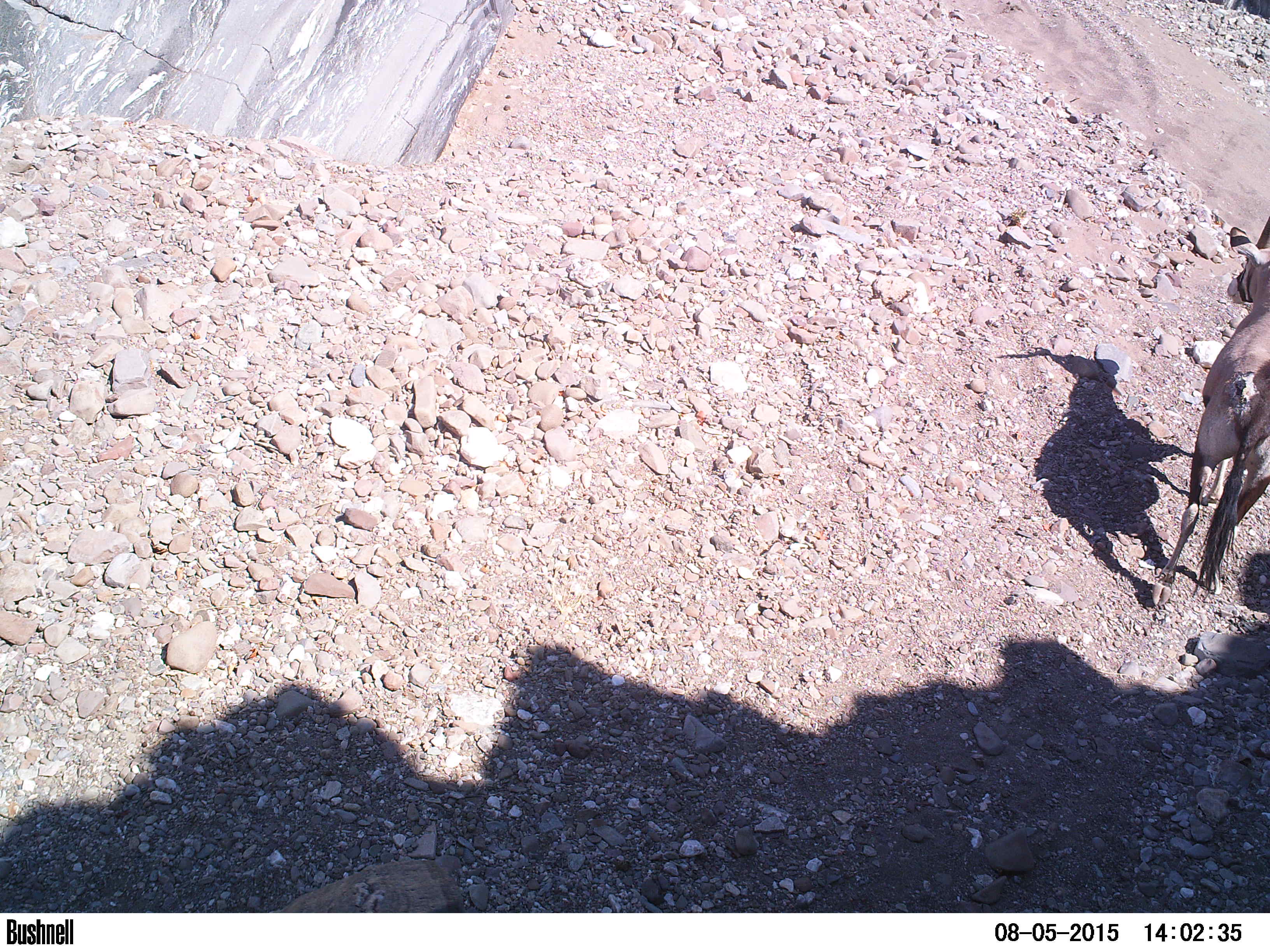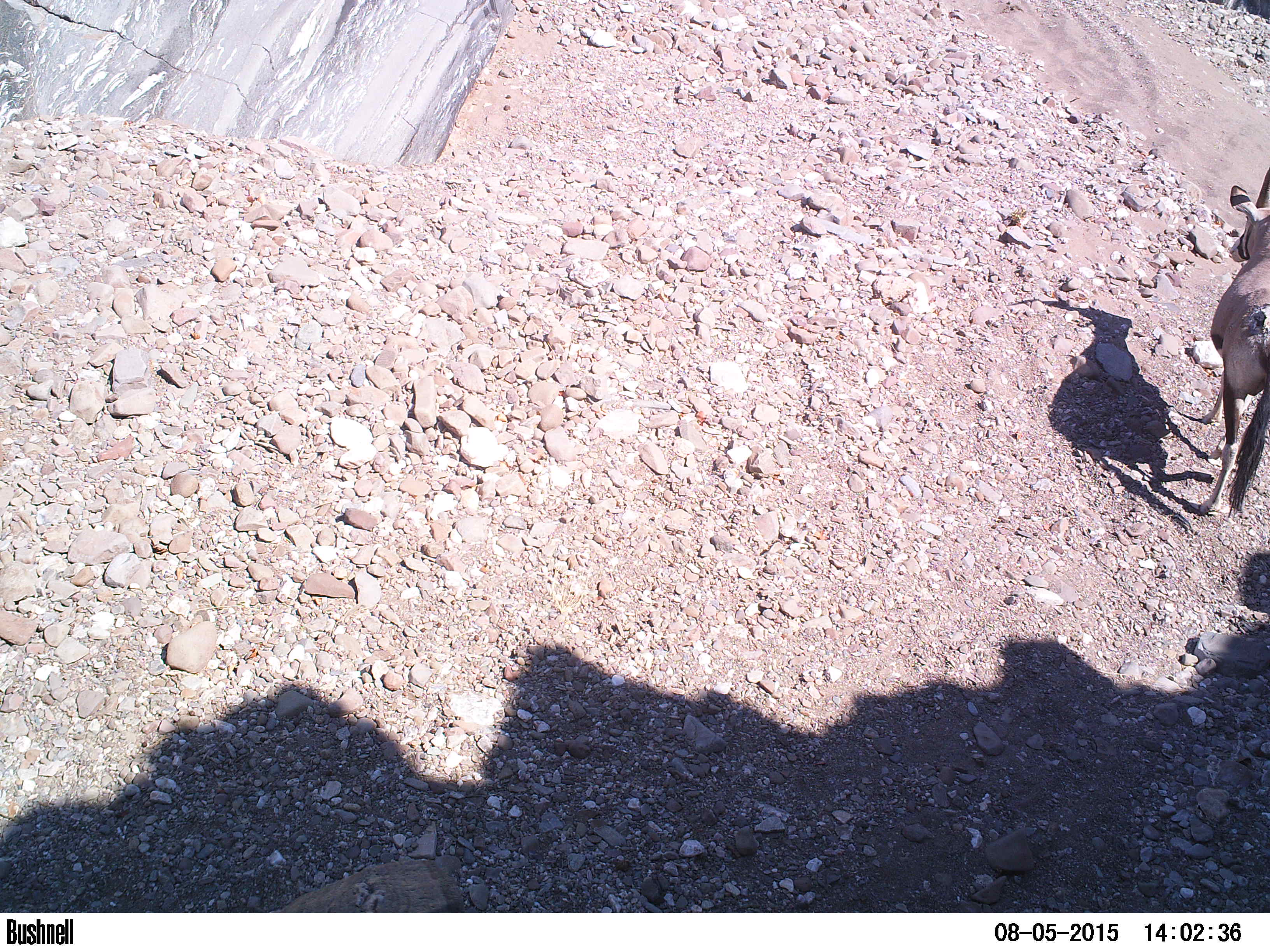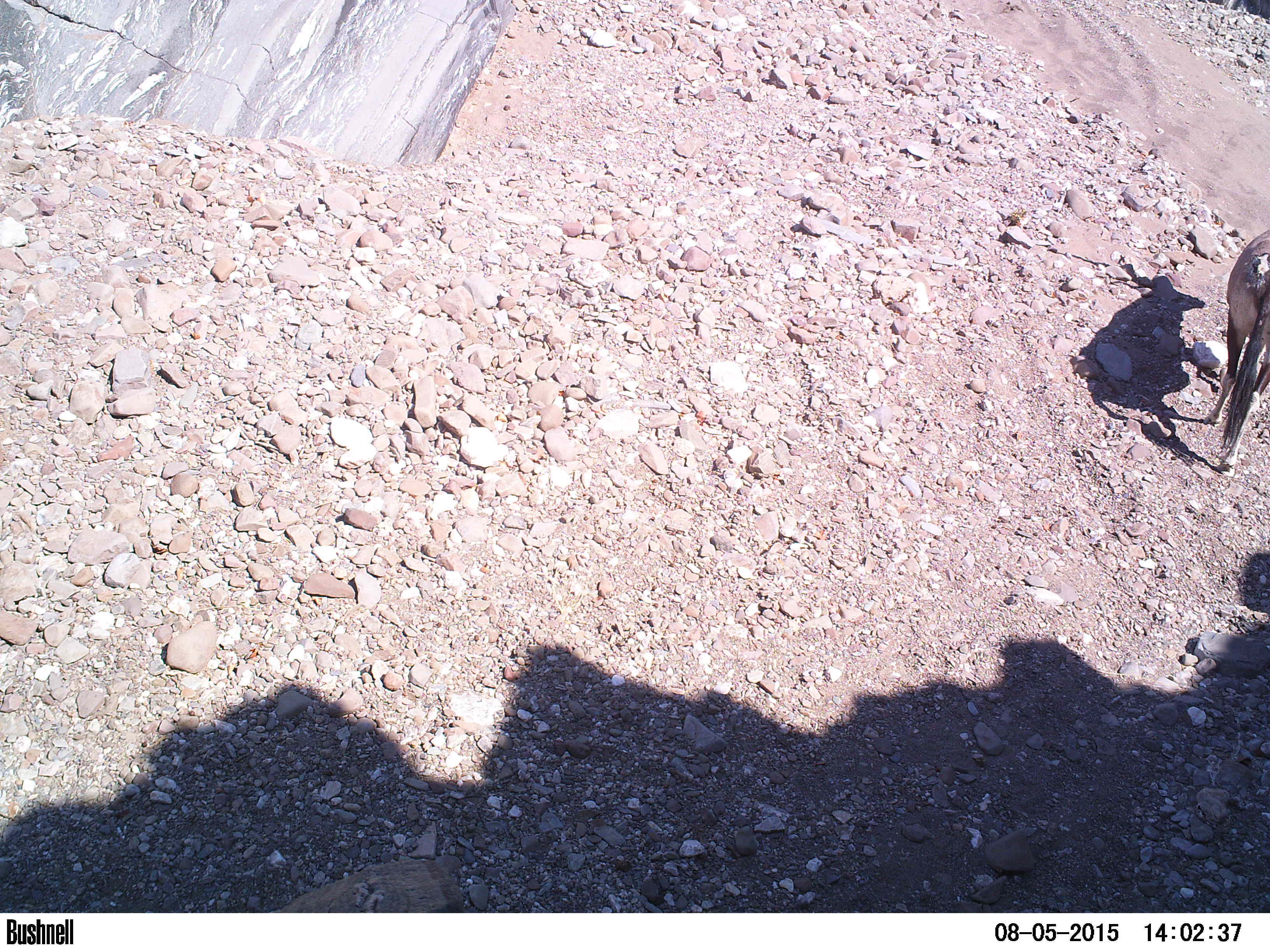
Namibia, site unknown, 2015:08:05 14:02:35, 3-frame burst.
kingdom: Animalia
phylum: Chordata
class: Mammalia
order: Artiodactyla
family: Bovidae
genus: Oryx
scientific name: Oryx gazella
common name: gemsbok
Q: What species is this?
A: Oryx gazella (gemsbok).